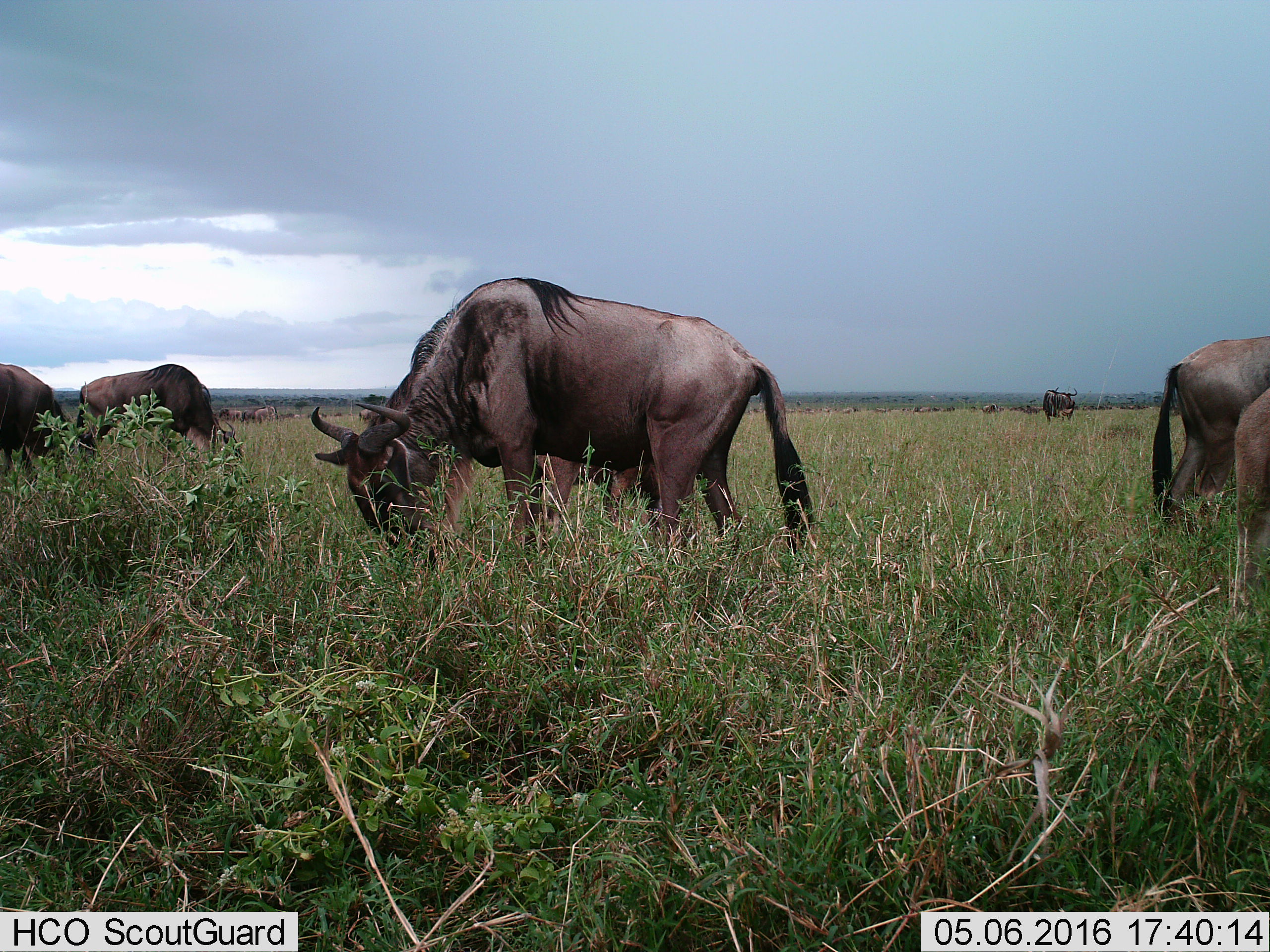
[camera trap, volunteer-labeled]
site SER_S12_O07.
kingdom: Animalia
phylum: Chordata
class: Mammalia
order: Artiodactyla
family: Bovidae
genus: Connochaetes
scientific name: Connochaetes taurinus taurinus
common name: blue wildebeest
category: wildebeestblue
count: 11-50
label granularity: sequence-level